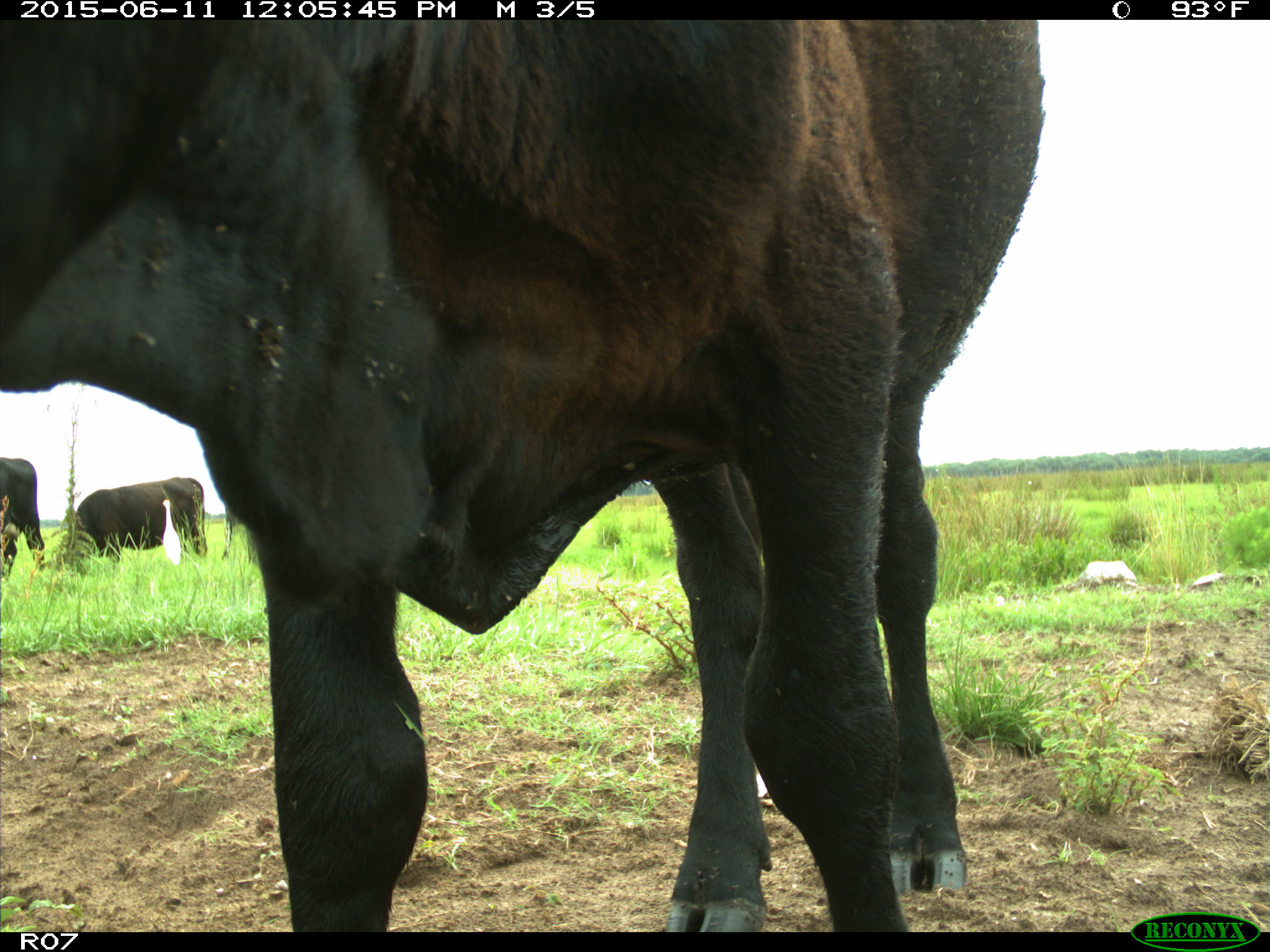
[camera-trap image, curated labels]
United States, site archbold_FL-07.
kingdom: Animalia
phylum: Chordata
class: Mammalia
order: Artiodactyla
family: Bovidae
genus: Bos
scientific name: Bos taurus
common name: domestic cow